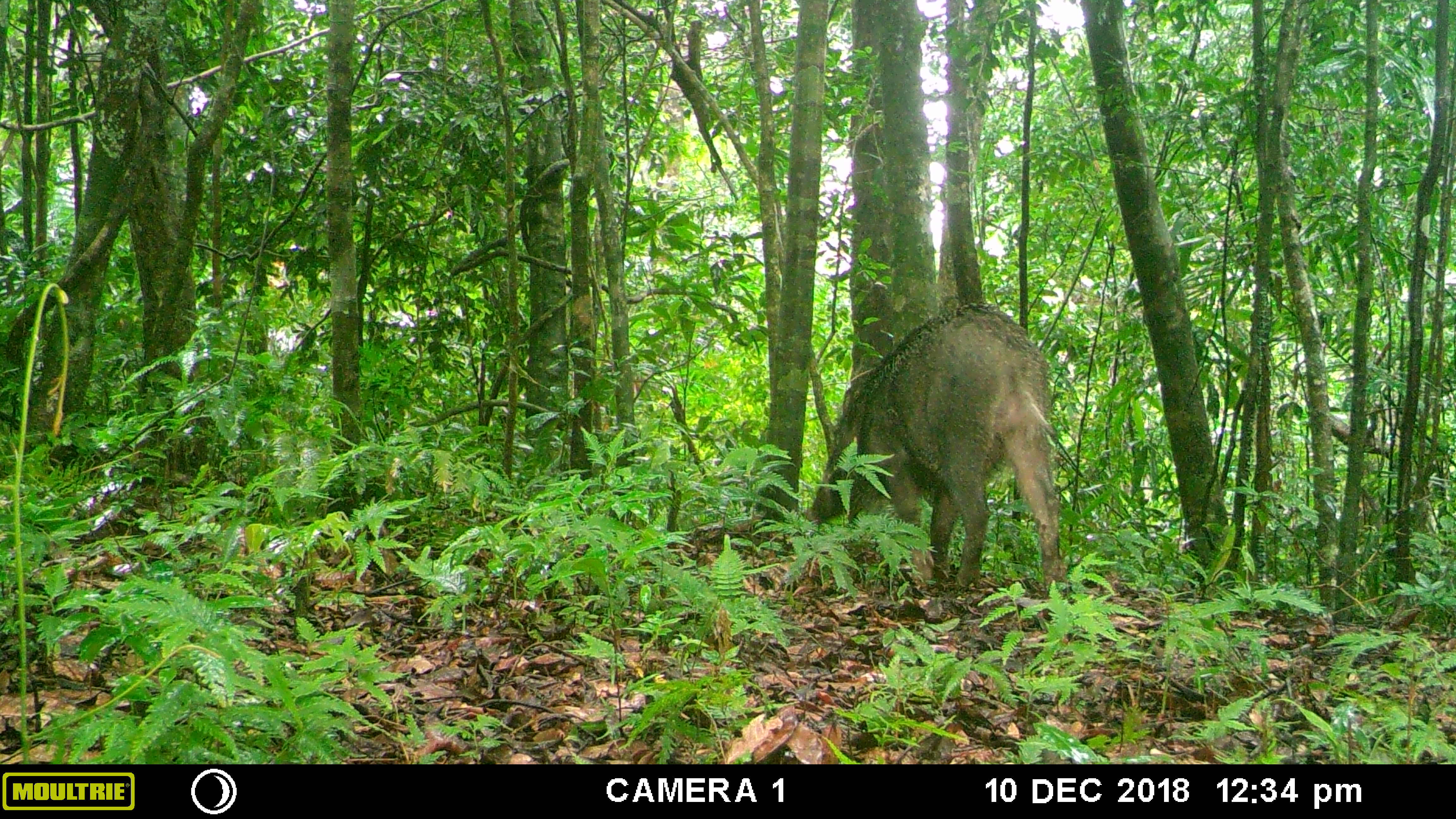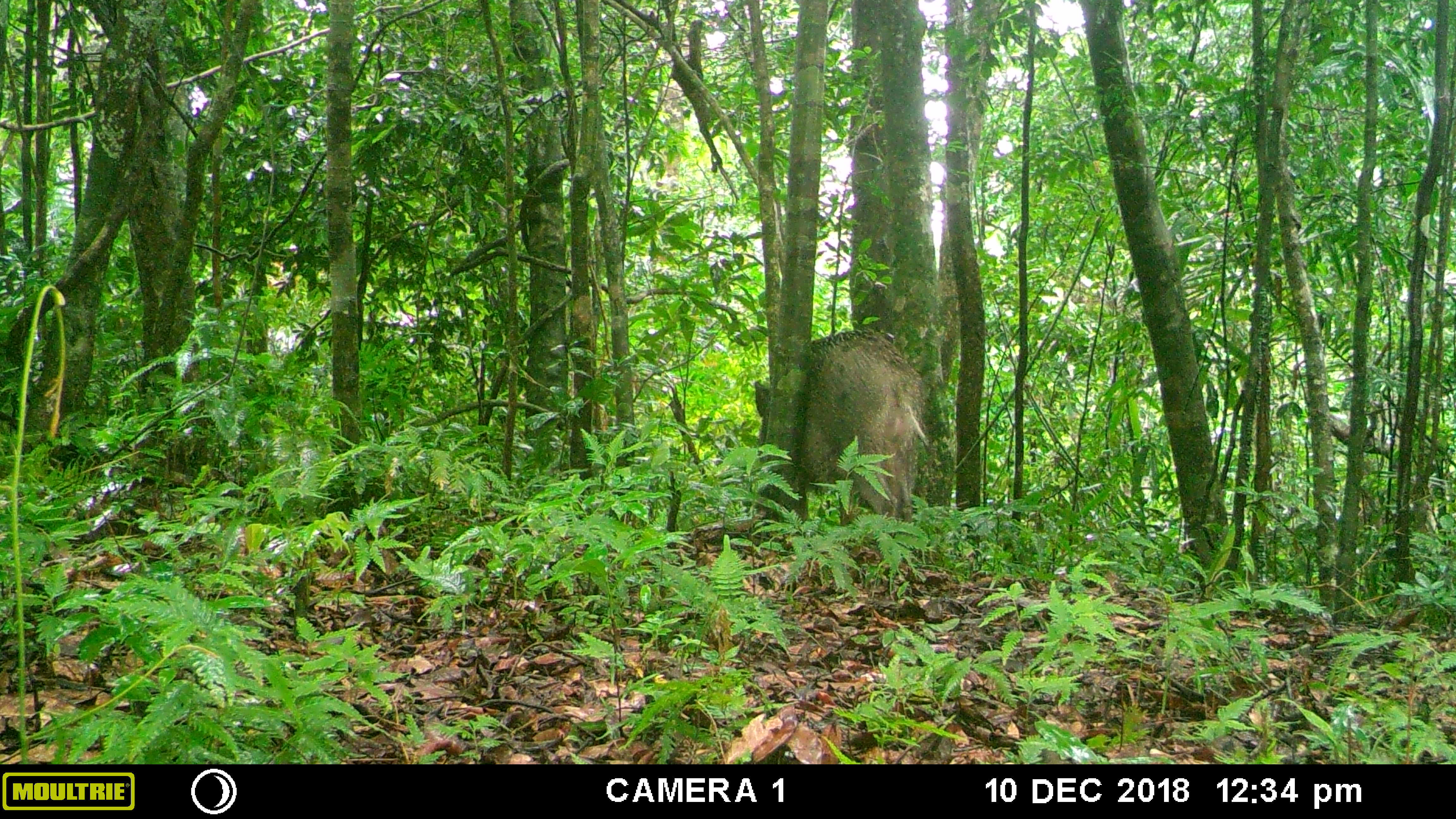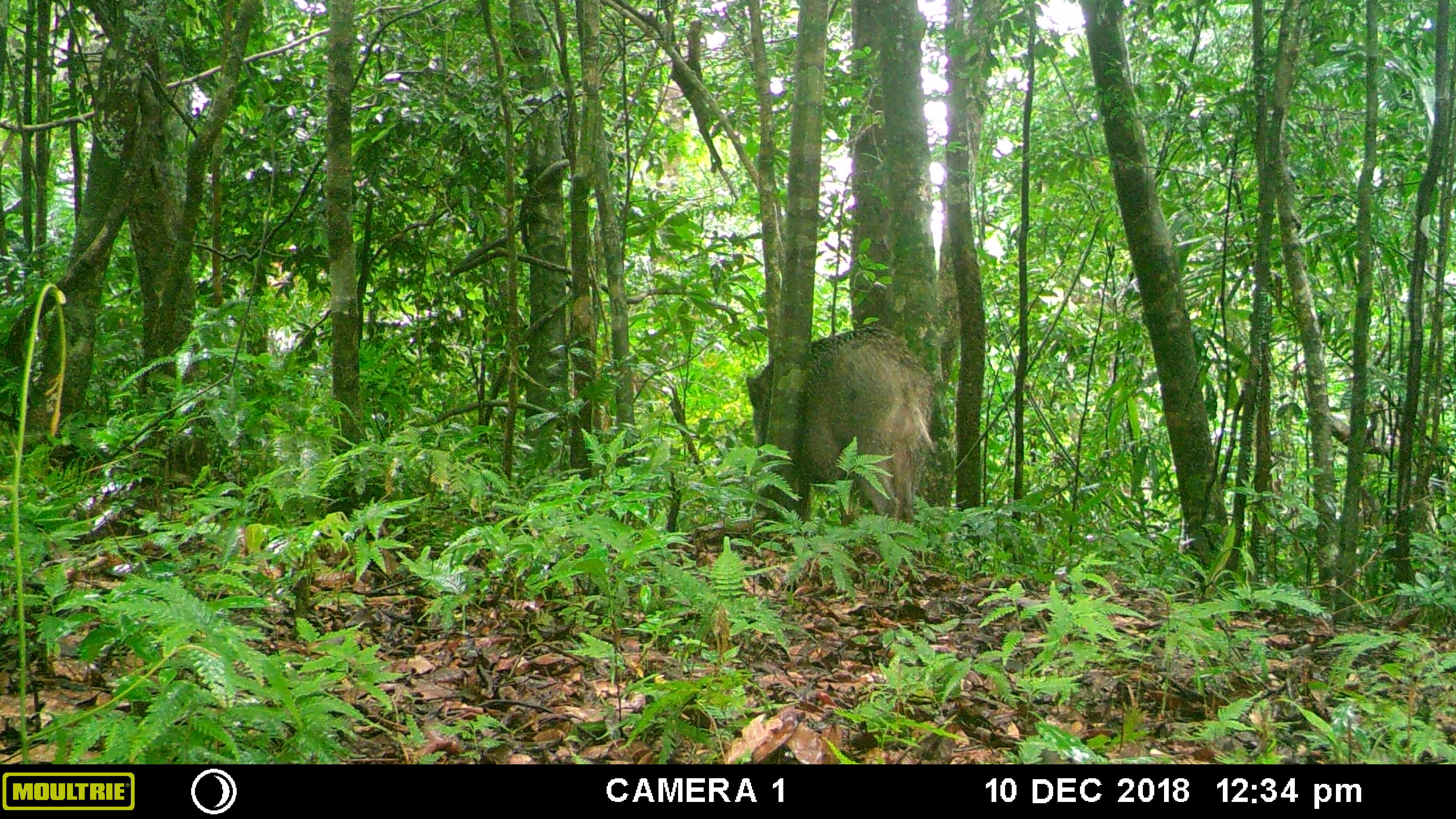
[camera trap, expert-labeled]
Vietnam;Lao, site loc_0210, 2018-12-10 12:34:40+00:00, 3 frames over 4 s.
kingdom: Animalia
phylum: Chordata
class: Mammalia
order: Artiodactyla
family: Suidae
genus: Sus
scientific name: Sus scrofa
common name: eurasian wild pig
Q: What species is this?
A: Eurasian wild pig (Sus scrofa).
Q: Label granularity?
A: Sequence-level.